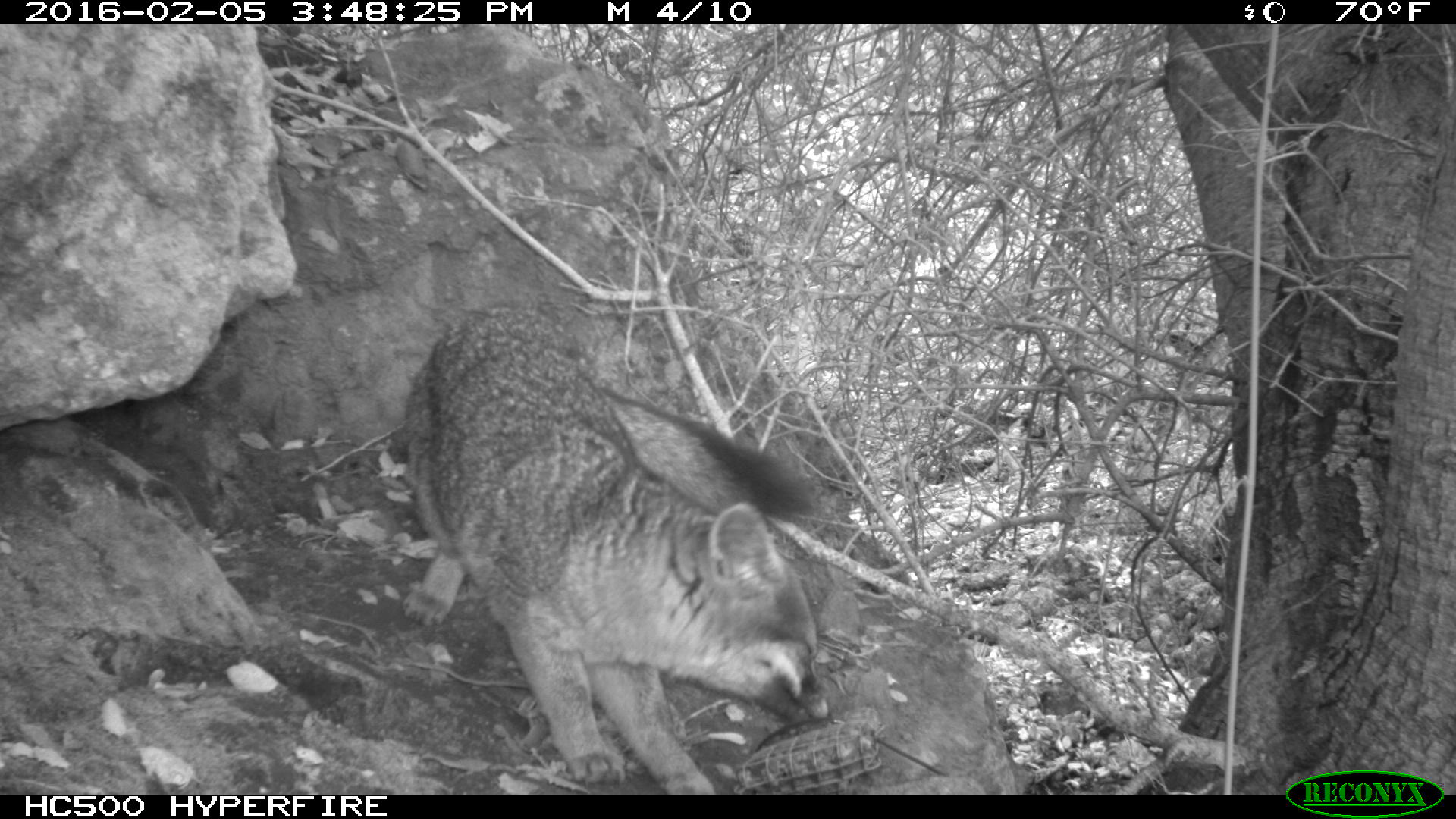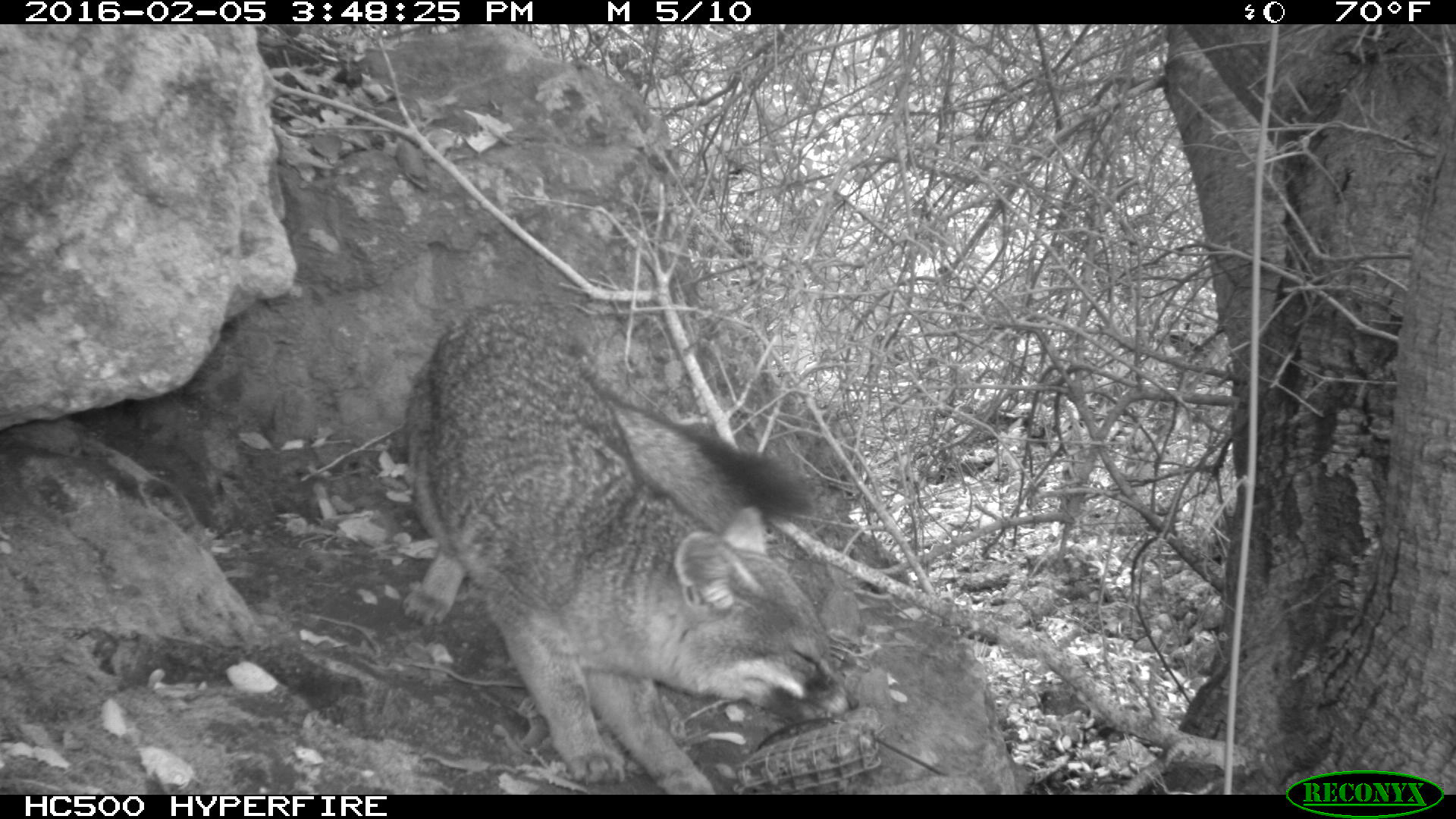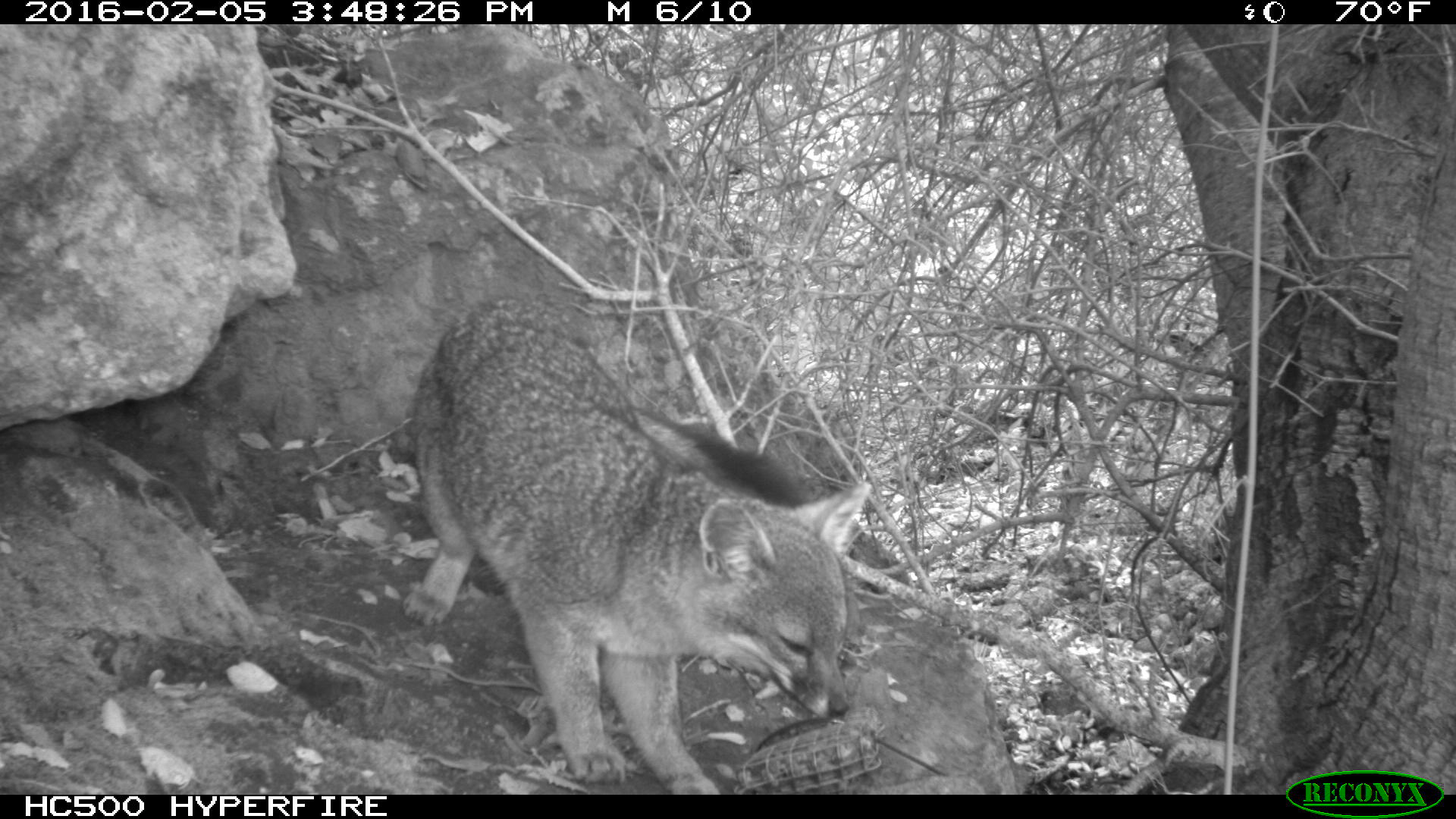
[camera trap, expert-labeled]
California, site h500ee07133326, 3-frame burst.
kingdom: Animalia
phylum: Chordata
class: Mammalia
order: Carnivora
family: Canidae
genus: Urocyon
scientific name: Urocyon littoralis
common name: island fox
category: fox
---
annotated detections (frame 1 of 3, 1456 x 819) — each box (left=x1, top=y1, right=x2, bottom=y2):
fox: (left=401, top=302, right=827, bottom=794)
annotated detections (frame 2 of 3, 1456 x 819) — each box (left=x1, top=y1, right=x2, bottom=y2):
fox: (left=408, top=297, right=857, bottom=794)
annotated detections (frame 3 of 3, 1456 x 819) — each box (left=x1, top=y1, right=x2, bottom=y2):
fox: (left=401, top=296, right=871, bottom=794)